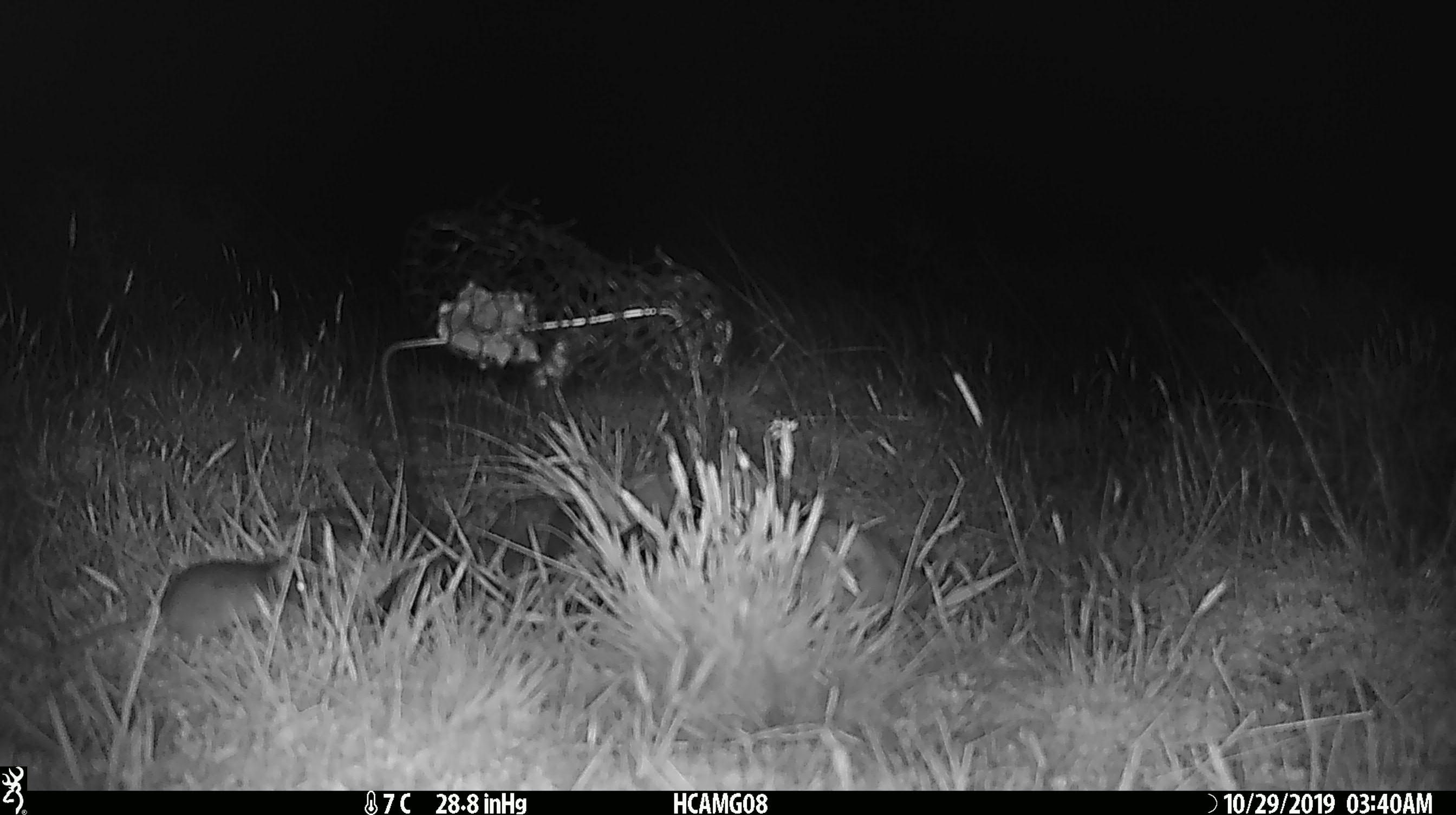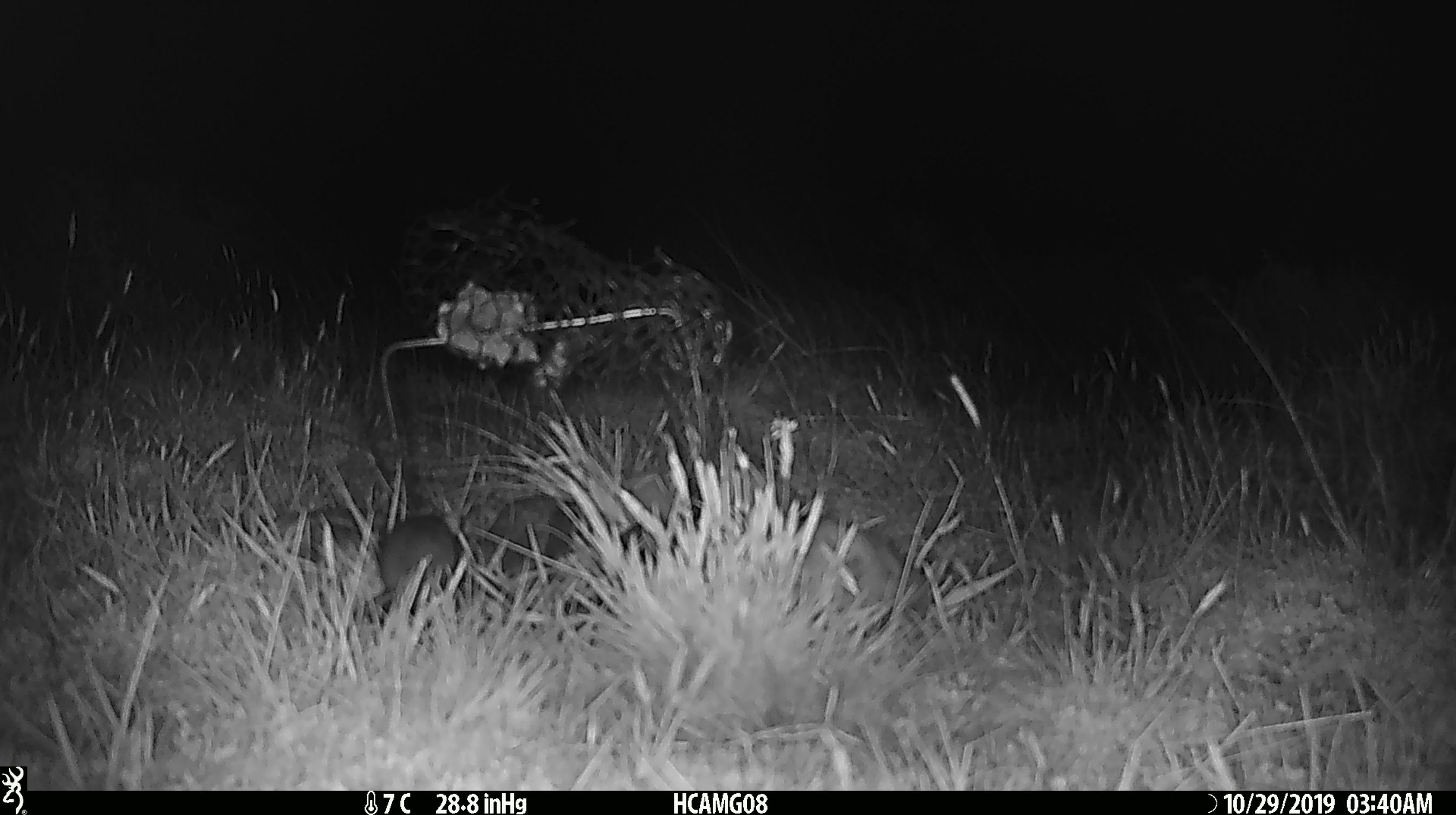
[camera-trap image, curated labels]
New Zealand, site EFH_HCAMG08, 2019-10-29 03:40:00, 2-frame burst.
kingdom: Animalia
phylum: Chordata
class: Mammalia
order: Rodentia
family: Muridae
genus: Mus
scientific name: Mus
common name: mouse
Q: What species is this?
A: Mouse (Mus).